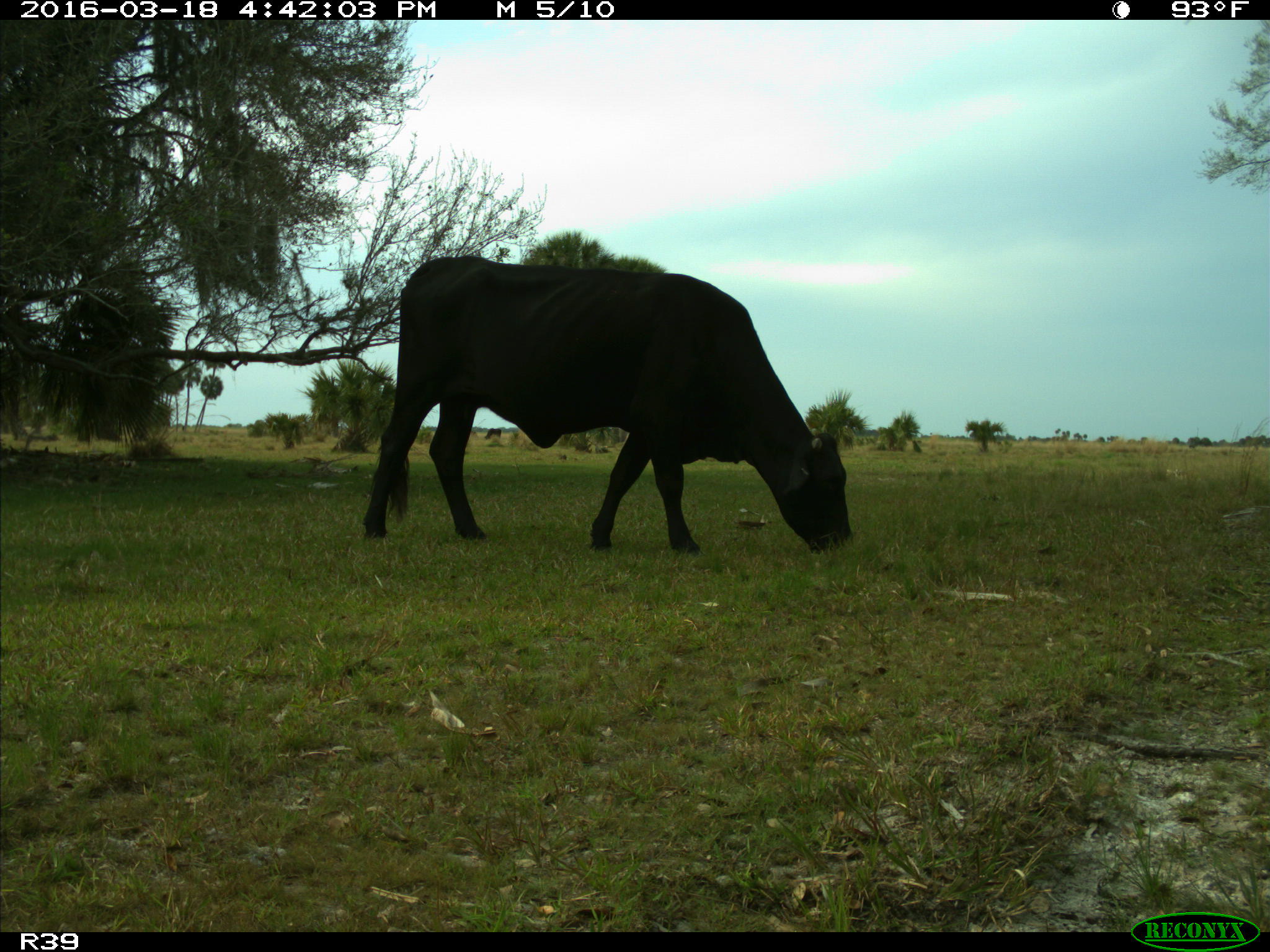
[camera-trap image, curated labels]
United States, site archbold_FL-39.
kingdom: Animalia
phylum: Chordata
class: Mammalia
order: Artiodactyla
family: Bovidae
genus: Bos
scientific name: Bos taurus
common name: domestic cow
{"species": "Bos taurus (domestic cow)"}